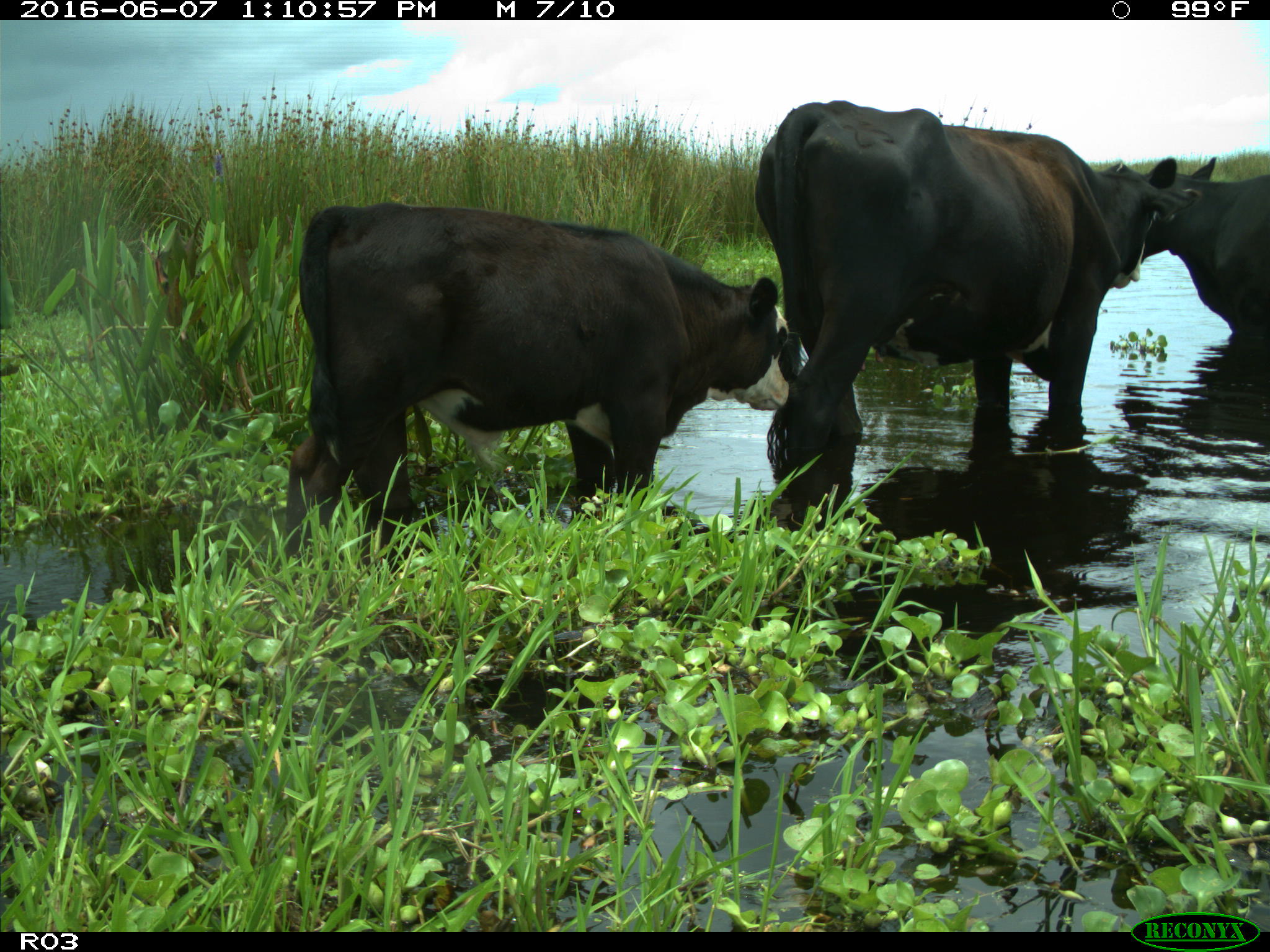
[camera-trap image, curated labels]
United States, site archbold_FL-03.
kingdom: Animalia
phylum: Chordata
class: Mammalia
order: Artiodactyla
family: Bovidae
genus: Bos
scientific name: Bos taurus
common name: domestic cow